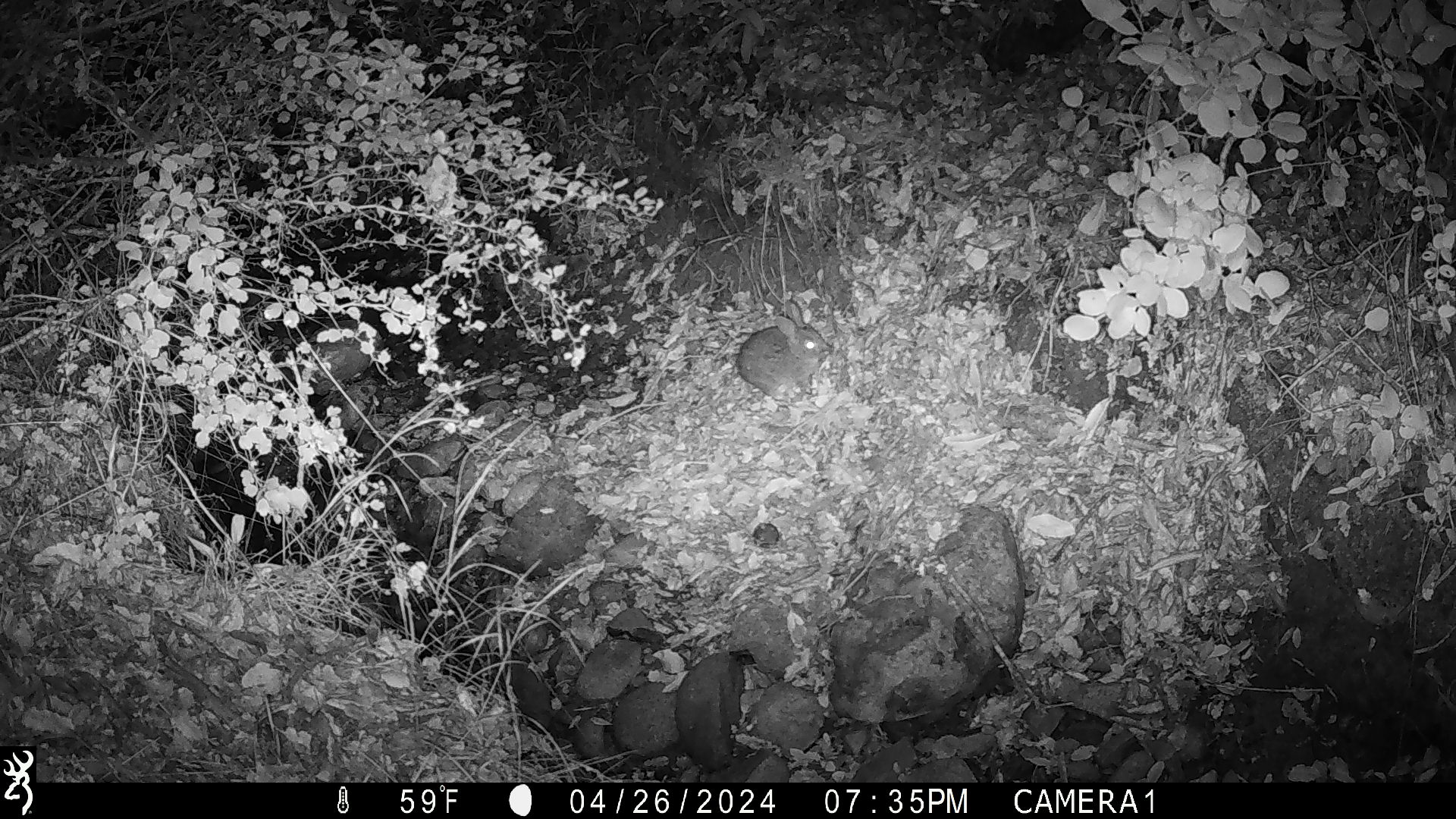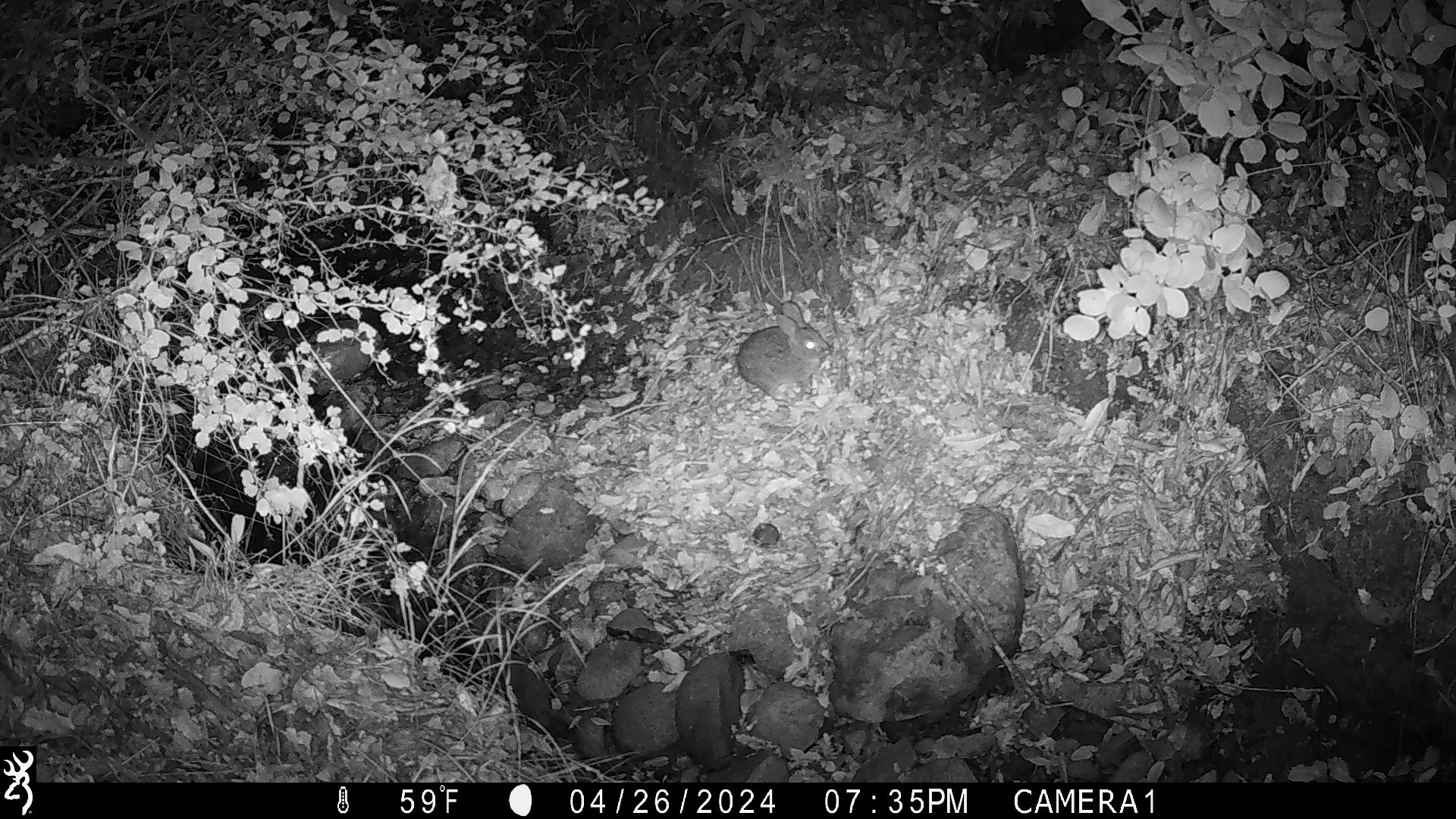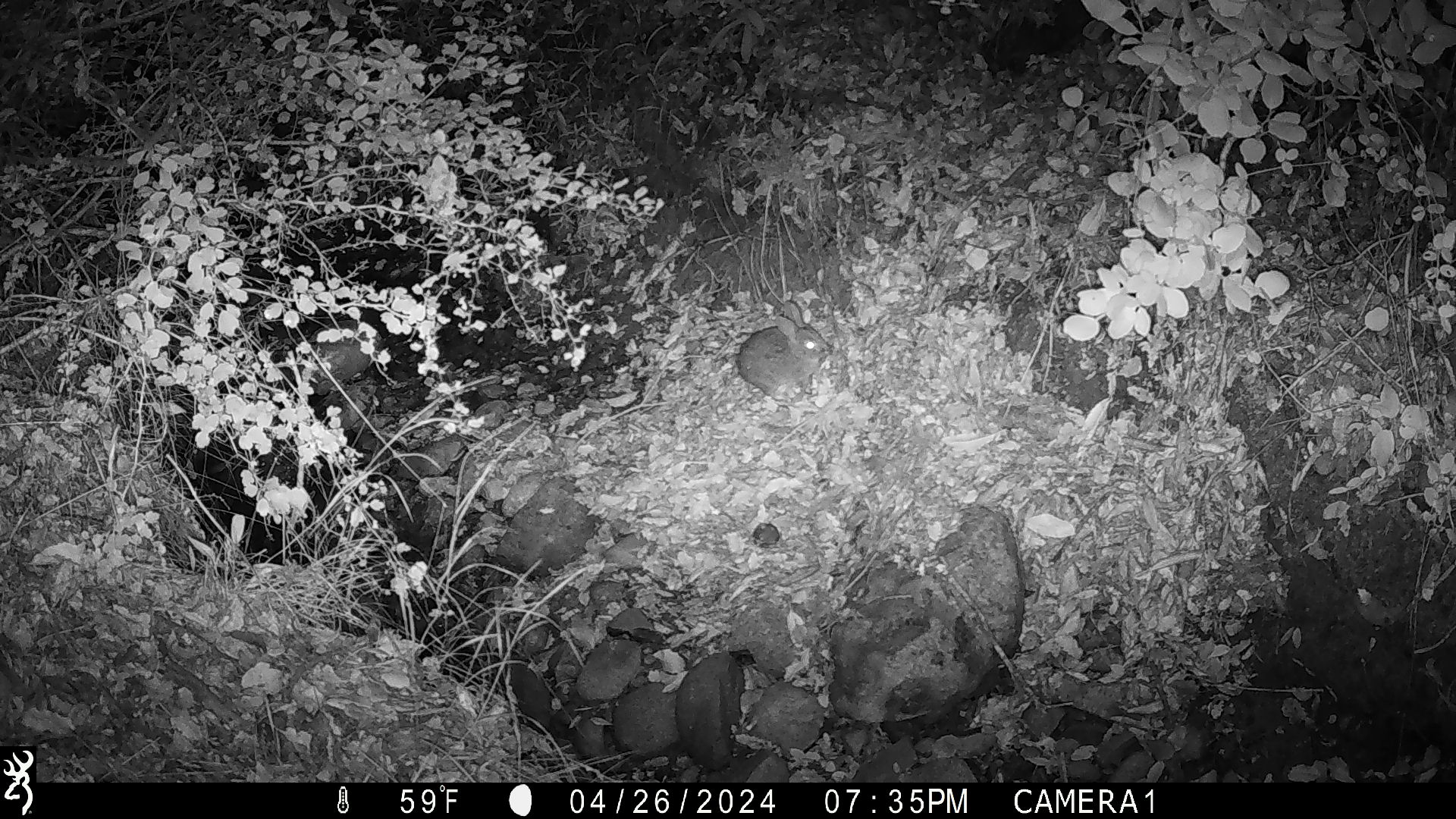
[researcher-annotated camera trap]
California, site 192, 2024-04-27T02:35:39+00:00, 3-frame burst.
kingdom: Animalia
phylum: Chordata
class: Mammalia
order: Lagomorpha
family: Leporidae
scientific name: Leporidae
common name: rabbit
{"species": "rabbit (Leporidae)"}